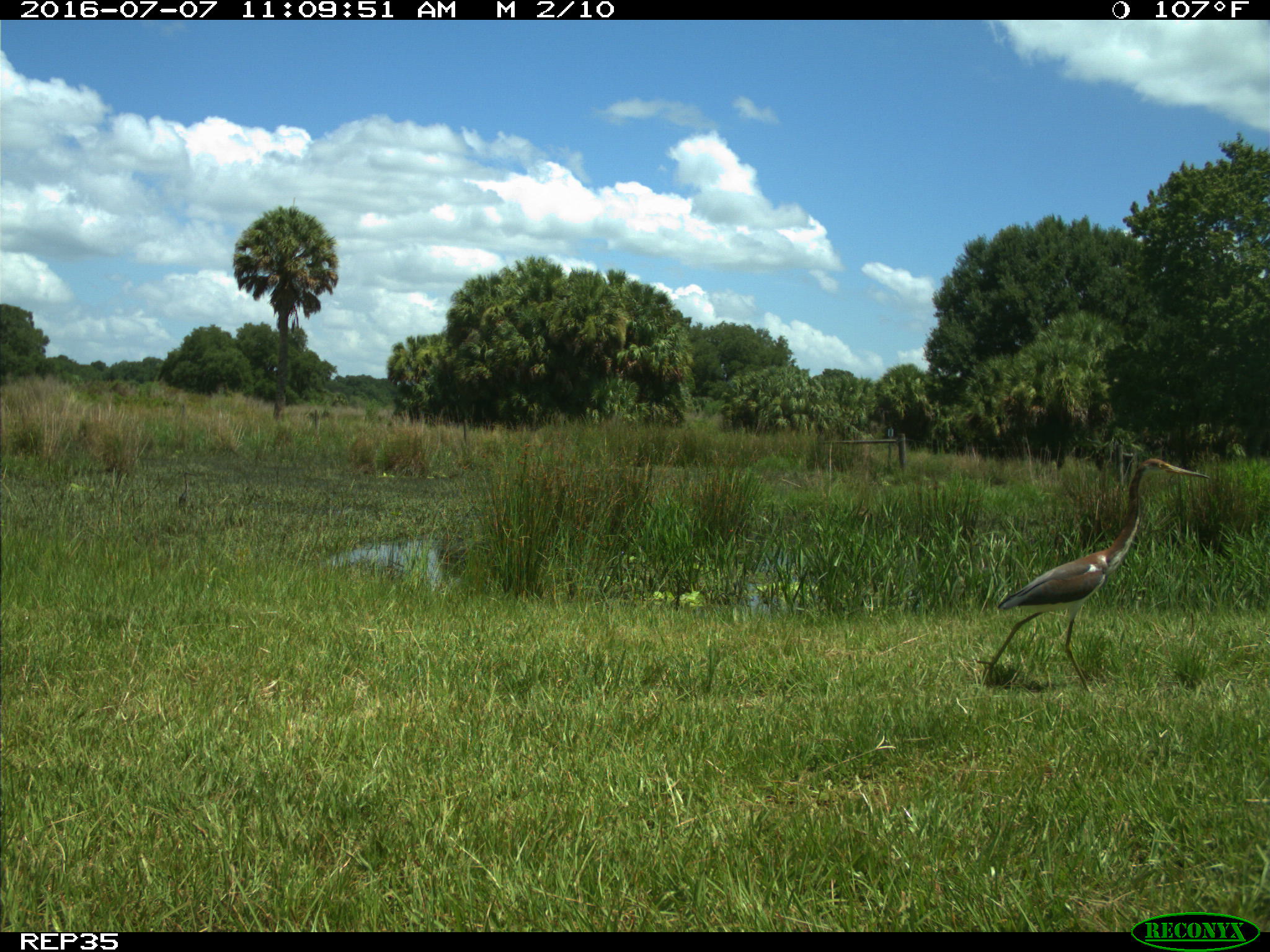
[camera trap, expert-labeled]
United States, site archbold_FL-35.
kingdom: Animalia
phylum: Chordata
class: Aves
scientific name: Aves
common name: birds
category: unidentified bird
Unidentified bird (birds) (Aves).